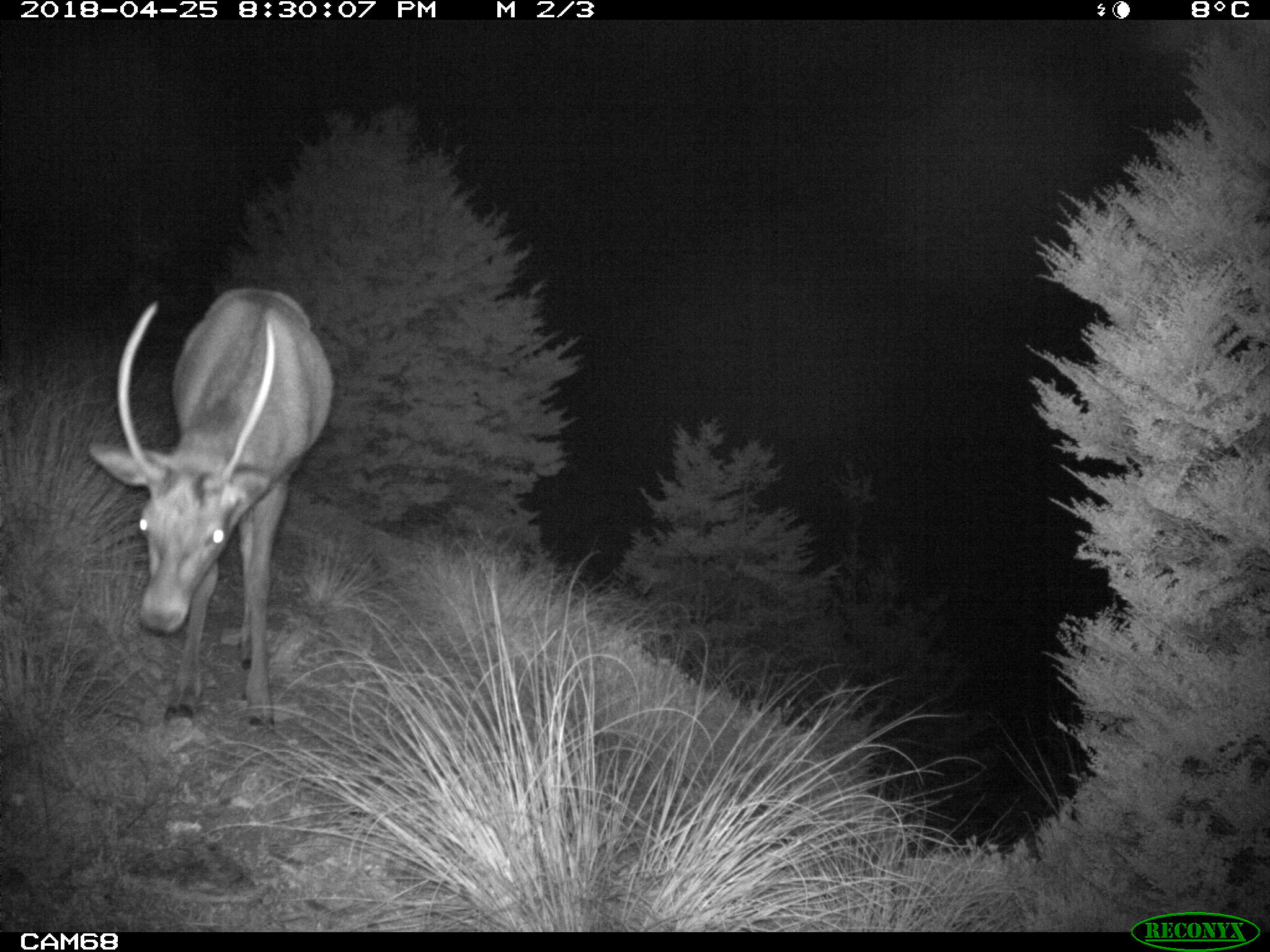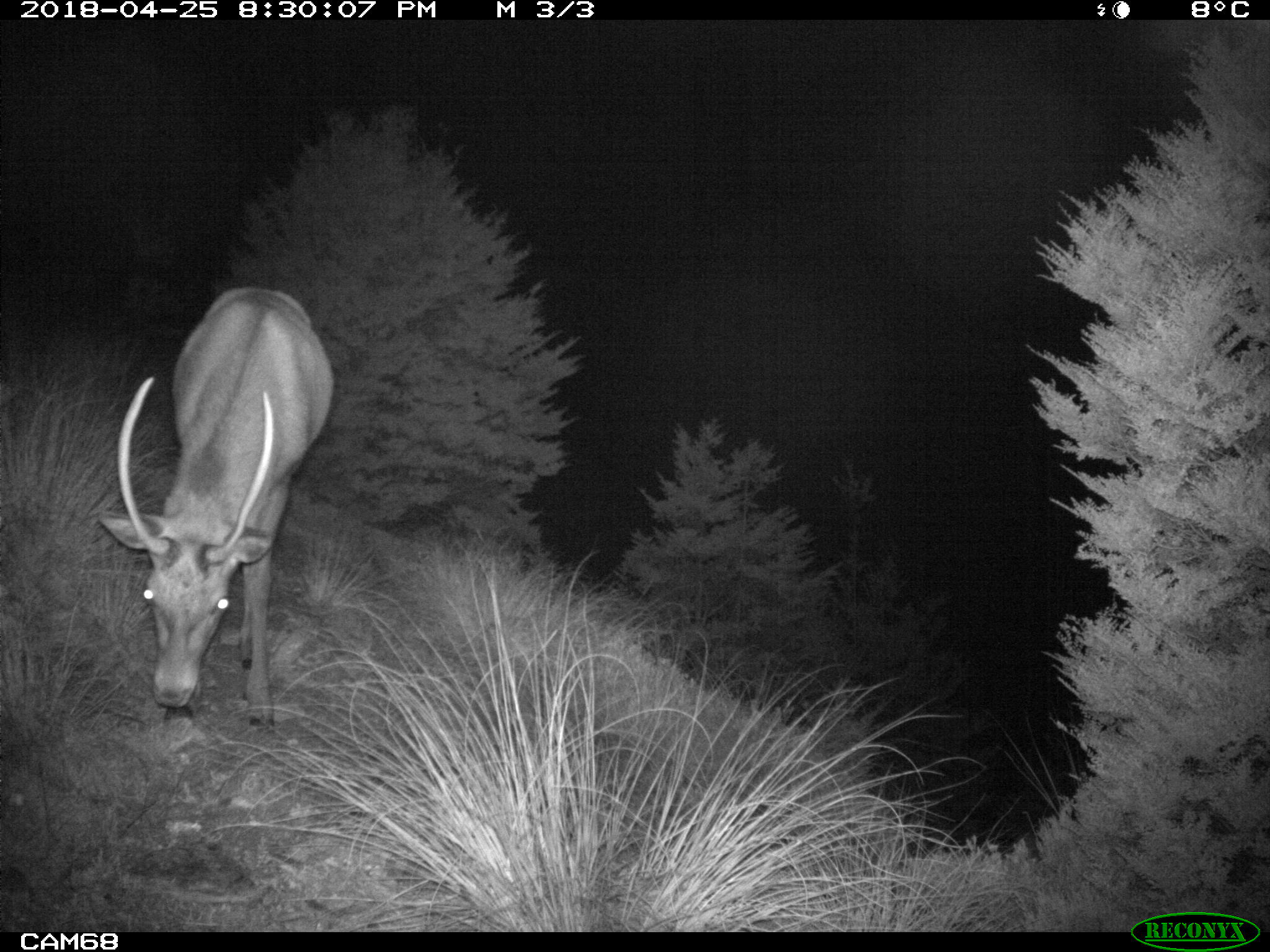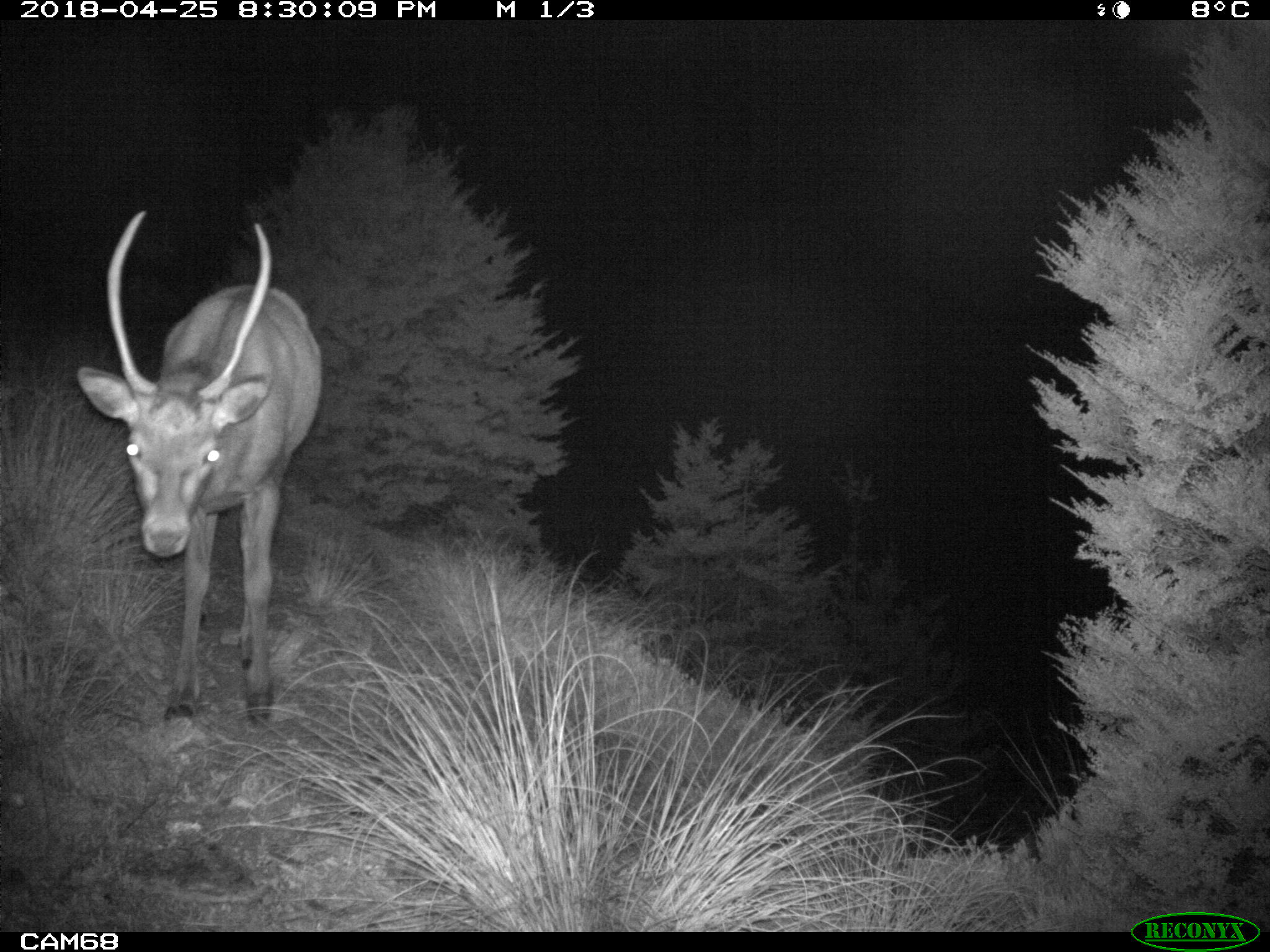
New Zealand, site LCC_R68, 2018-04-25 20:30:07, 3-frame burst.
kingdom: Animalia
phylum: Chordata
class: Mammalia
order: Artiodactyla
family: Cervidae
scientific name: Cervidae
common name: deer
Deer (Cervidae).